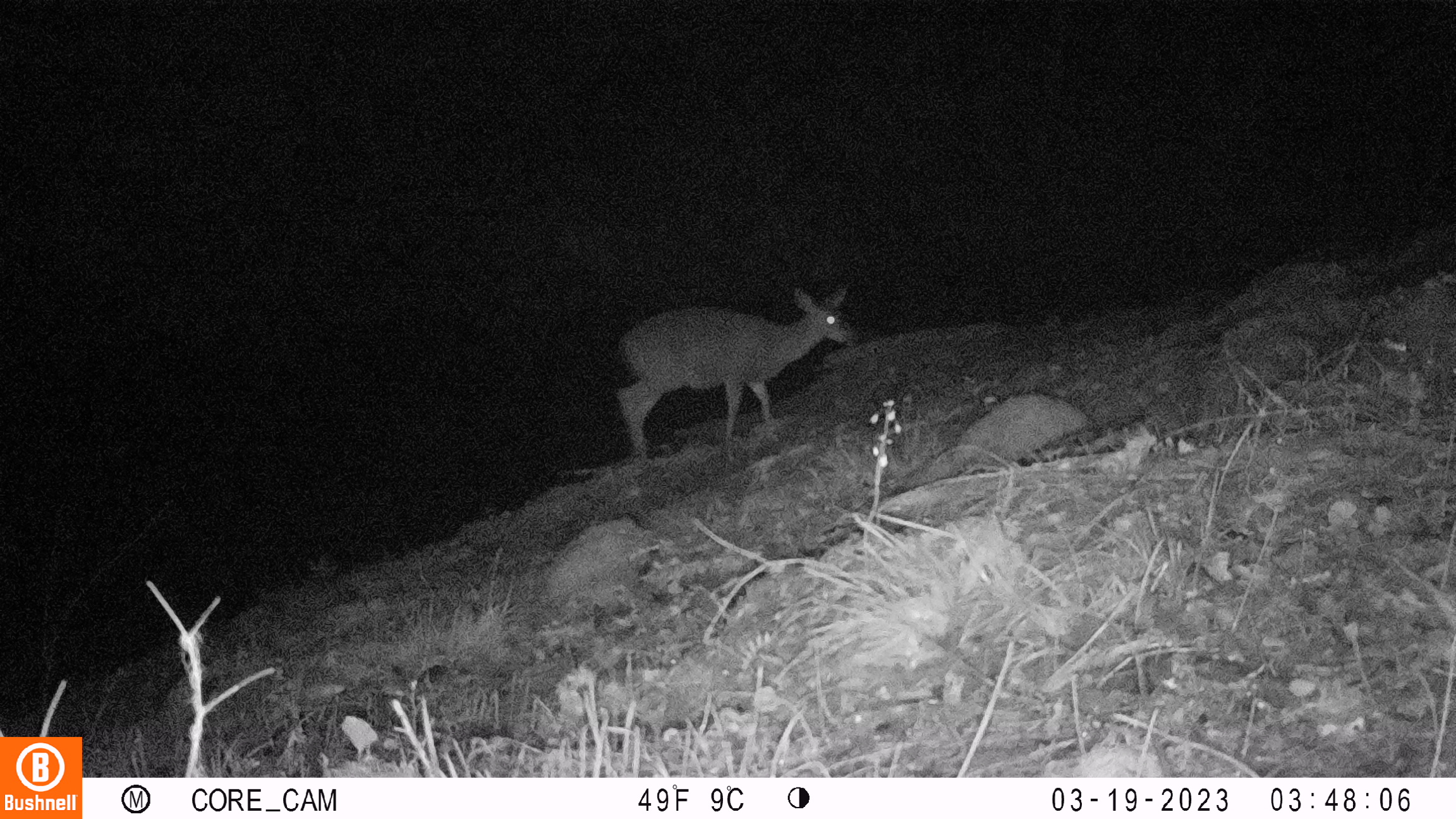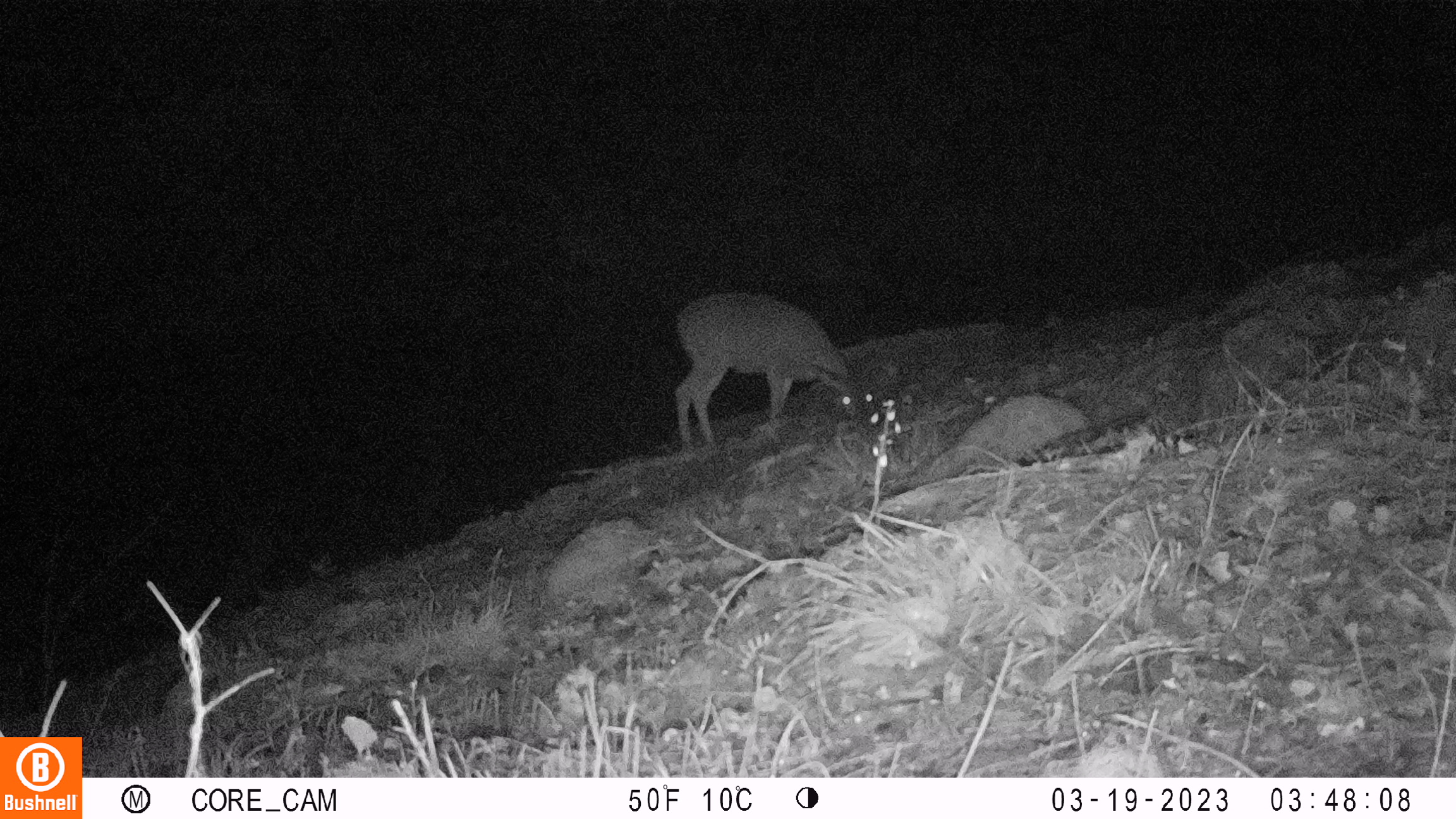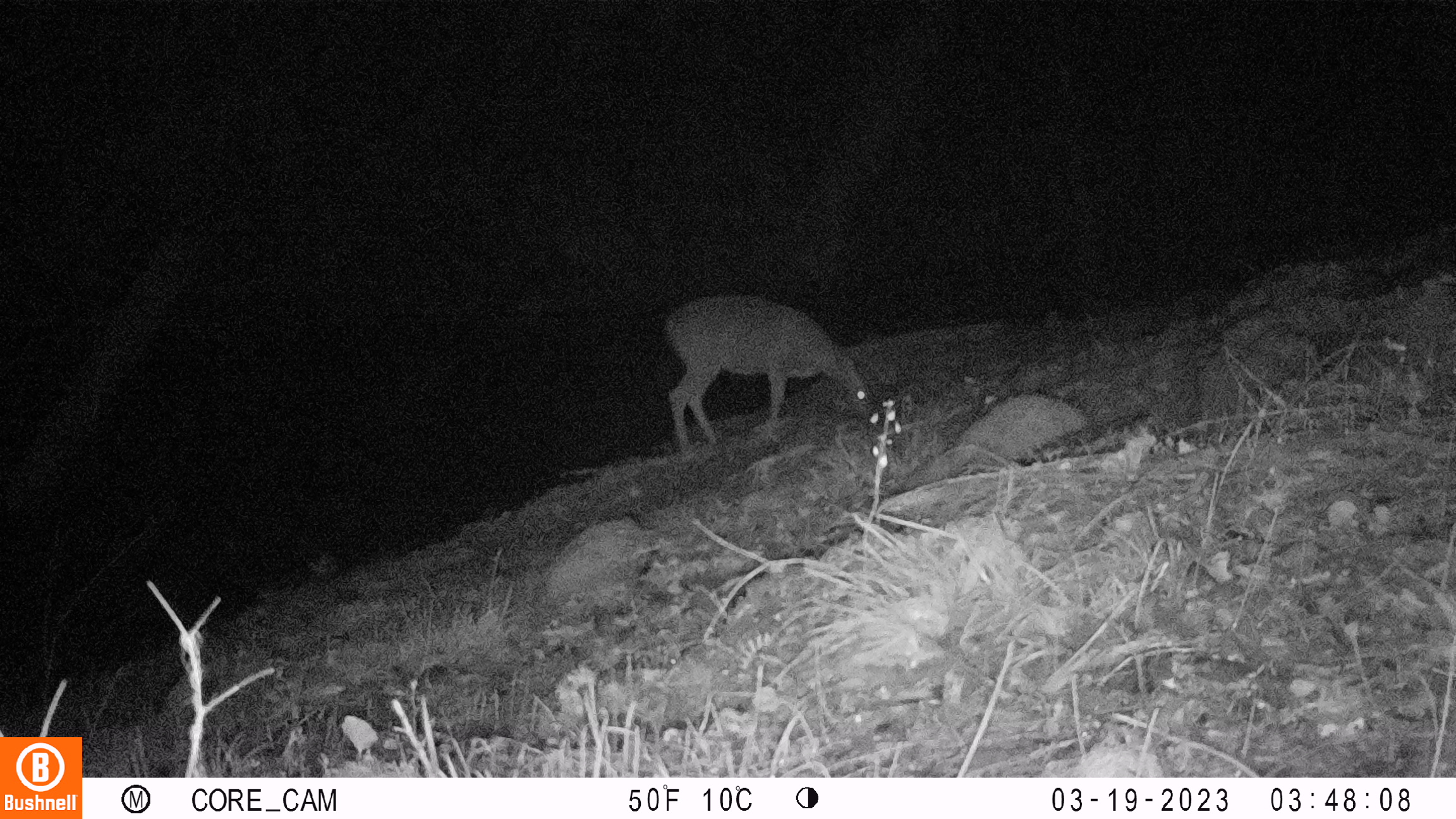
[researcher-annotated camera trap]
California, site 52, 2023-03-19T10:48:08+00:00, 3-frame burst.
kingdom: Animalia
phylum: Chordata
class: Mammalia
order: Artiodactyla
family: Cervidae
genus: Odocoileus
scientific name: Odocoileus hemionus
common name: mule deer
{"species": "mule deer (Odocoileus hemionus)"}